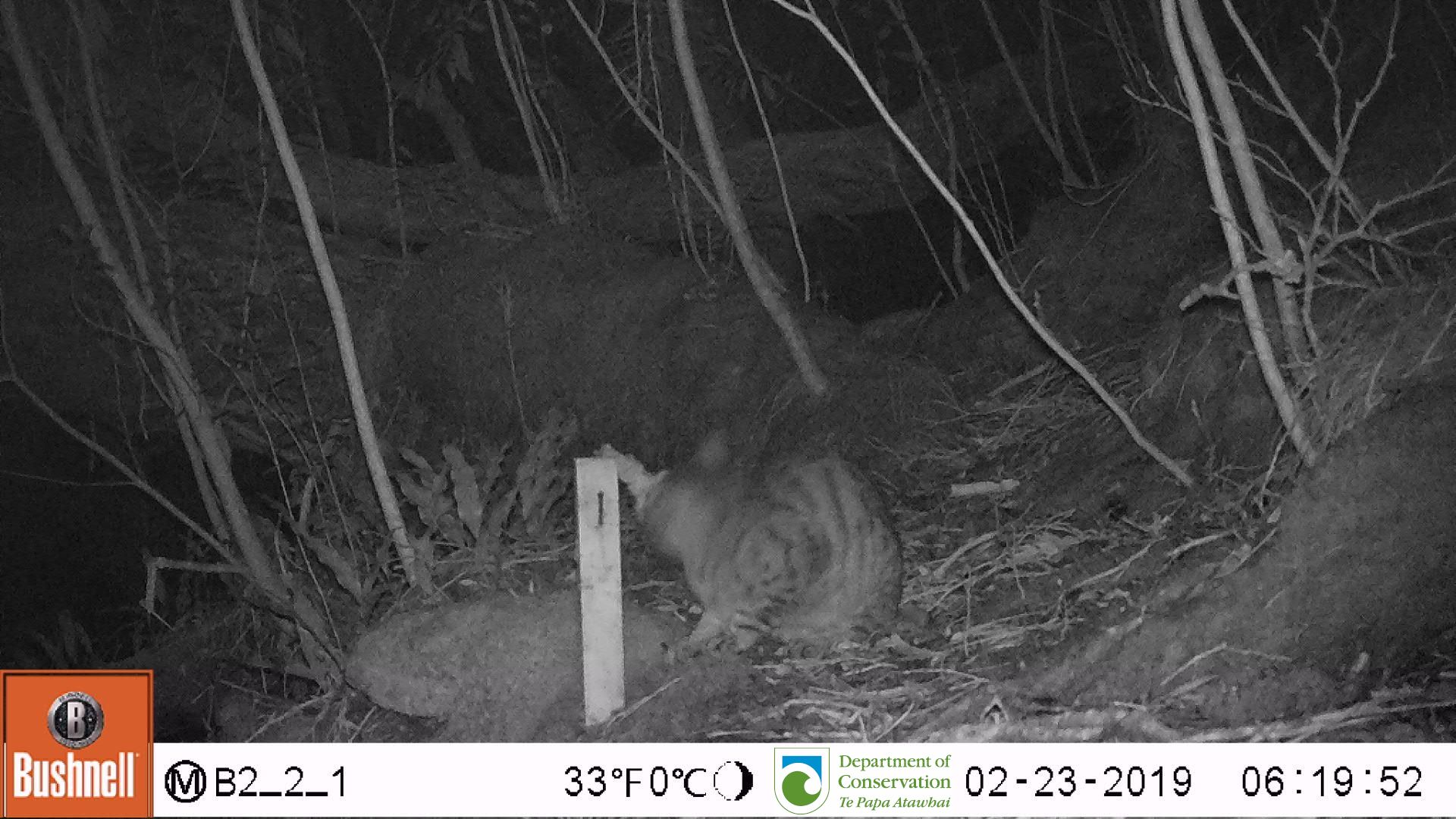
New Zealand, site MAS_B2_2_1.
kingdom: Animalia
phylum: Chordata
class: Mammalia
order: Carnivora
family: Felidae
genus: Felis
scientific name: Felis catus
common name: domestic cat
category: cat